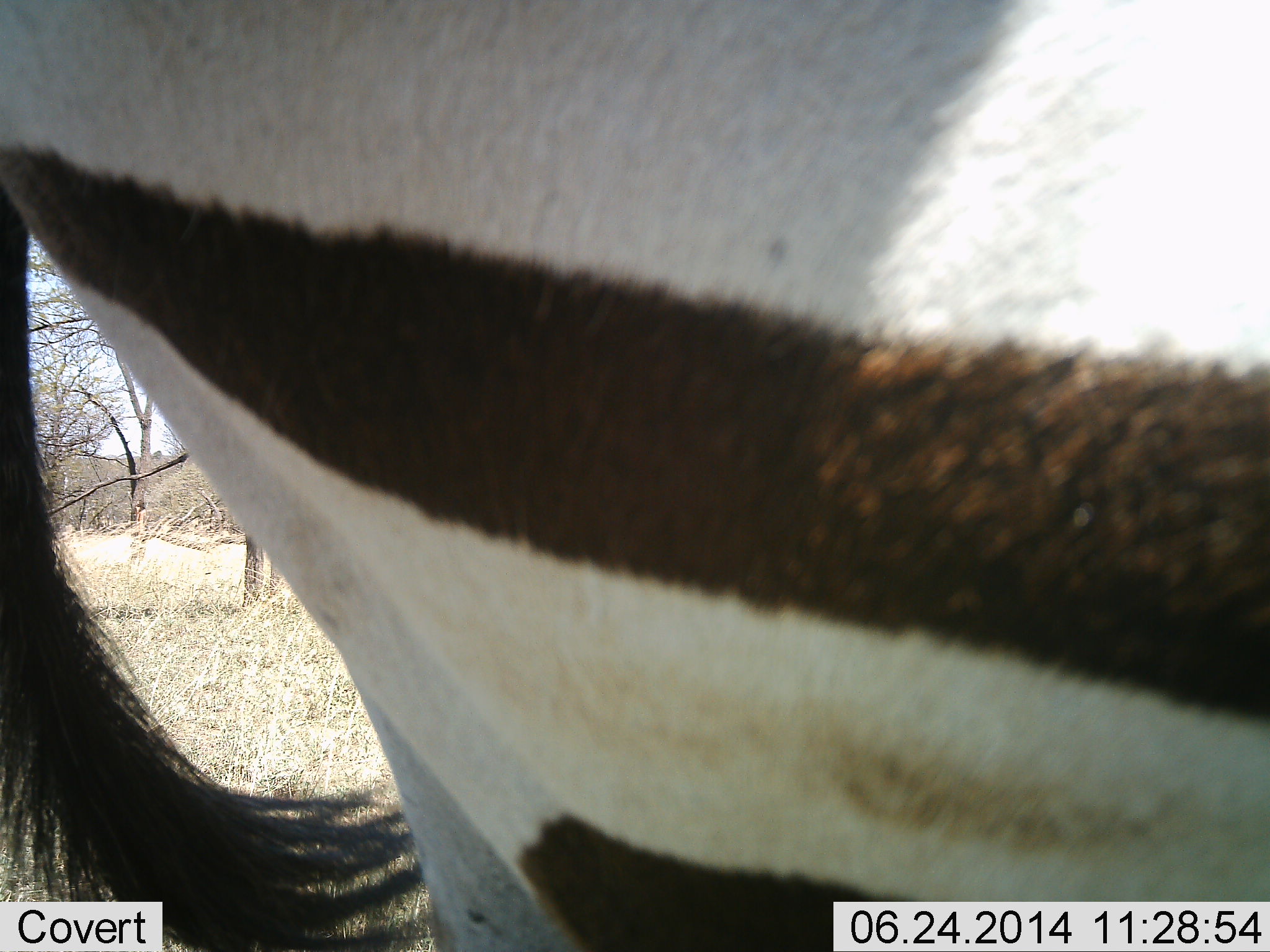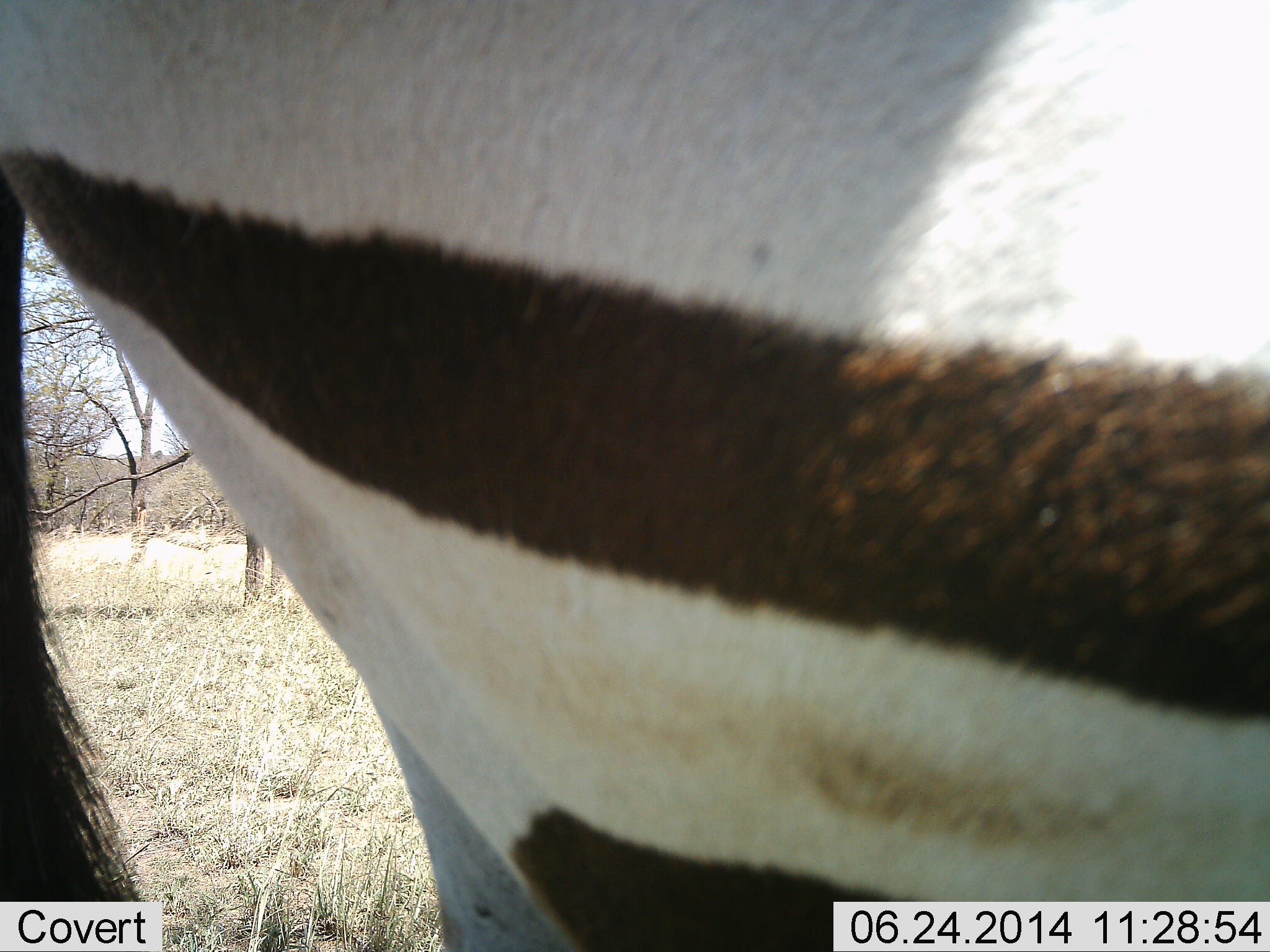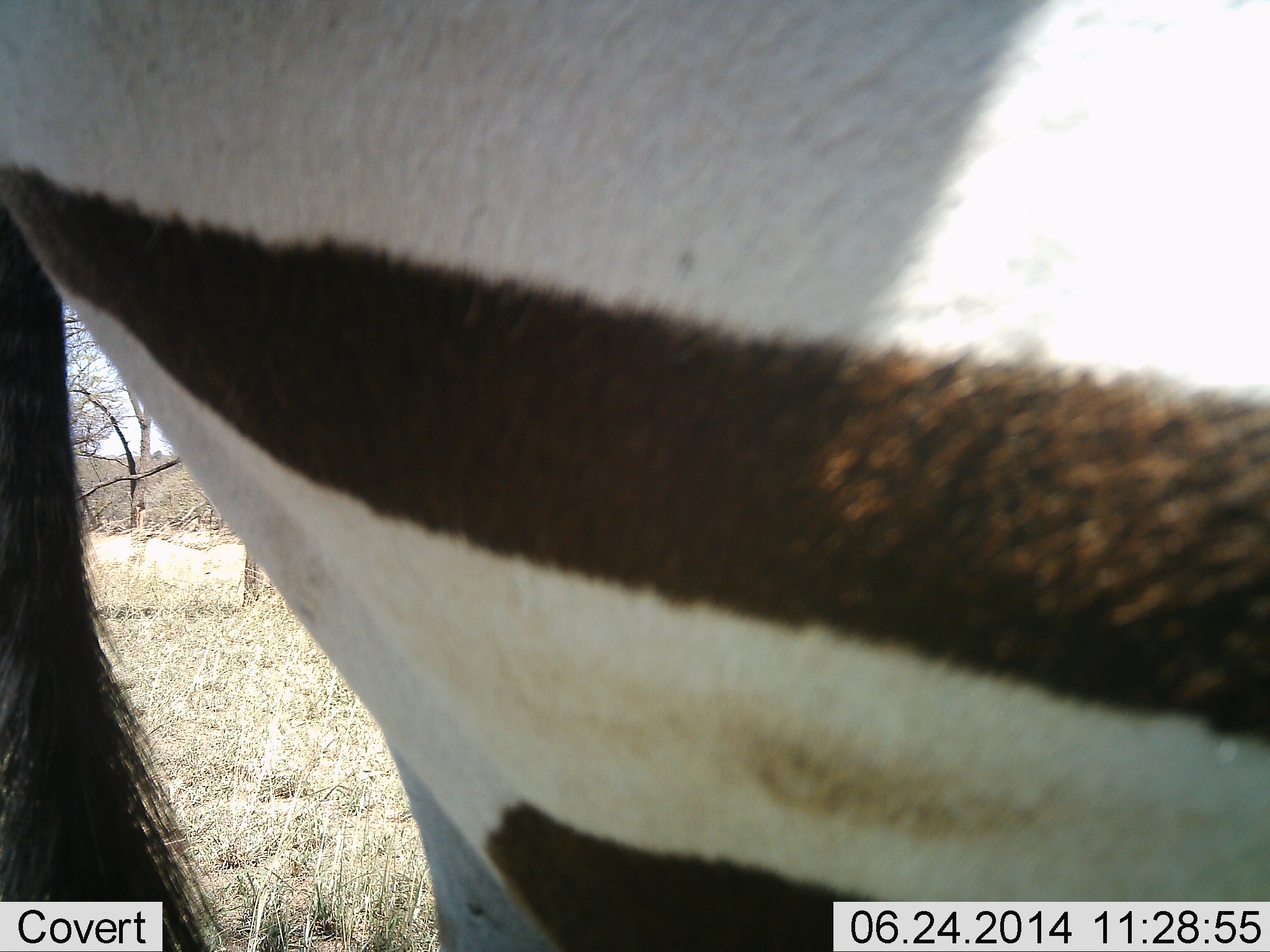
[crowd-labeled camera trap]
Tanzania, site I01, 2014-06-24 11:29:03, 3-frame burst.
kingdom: Animalia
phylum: Chordata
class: Mammalia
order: Perissodactyla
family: Equidae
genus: Equus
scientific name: Equus quagga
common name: plains zebra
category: zebra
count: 1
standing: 100%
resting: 0%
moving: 0%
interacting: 0%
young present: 0%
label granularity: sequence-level